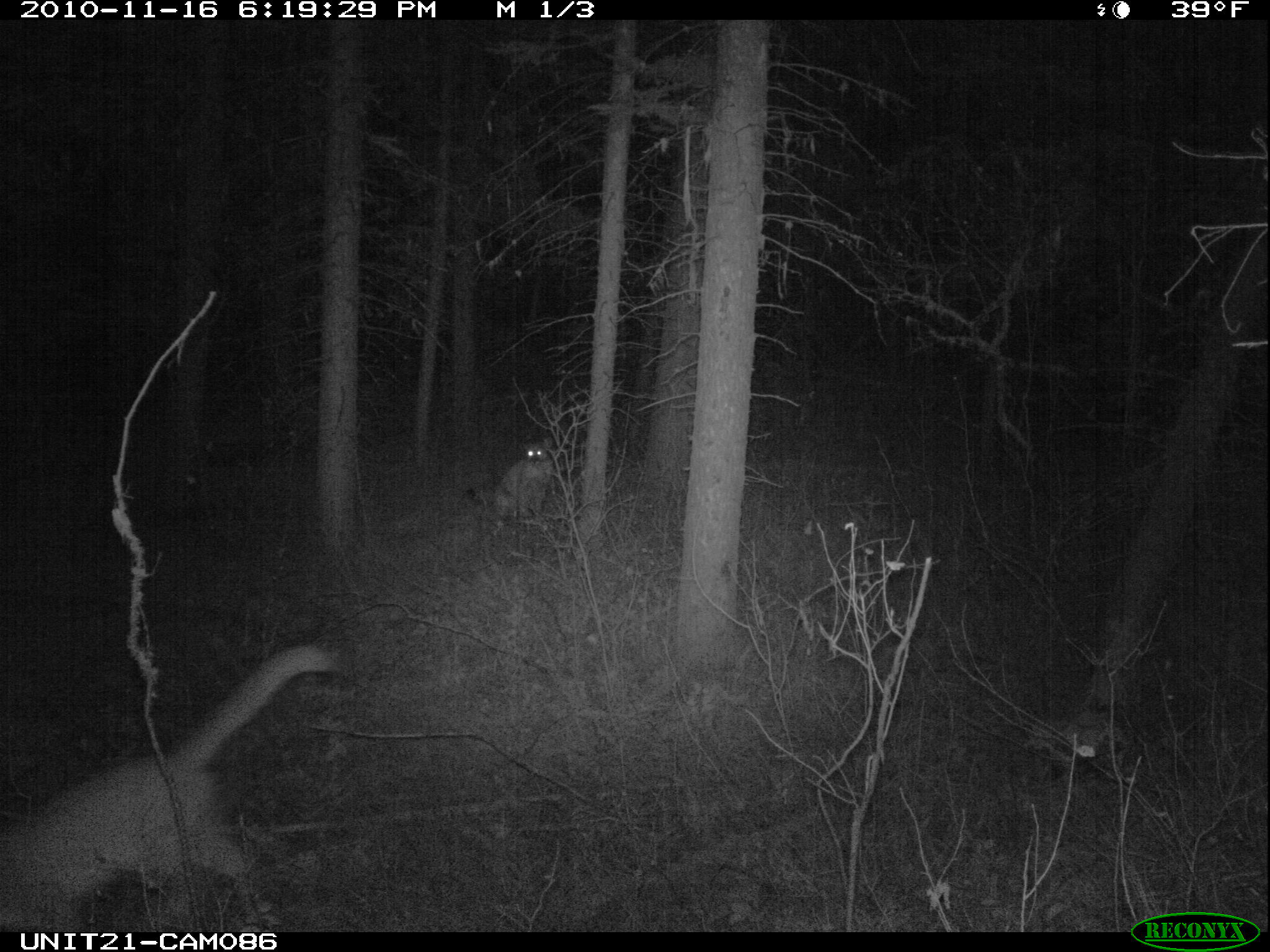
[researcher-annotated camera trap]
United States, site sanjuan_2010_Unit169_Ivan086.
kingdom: Animalia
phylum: Chordata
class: Mammalia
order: Carnivora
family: Felidae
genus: Puma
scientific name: Puma concolor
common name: mountain lion